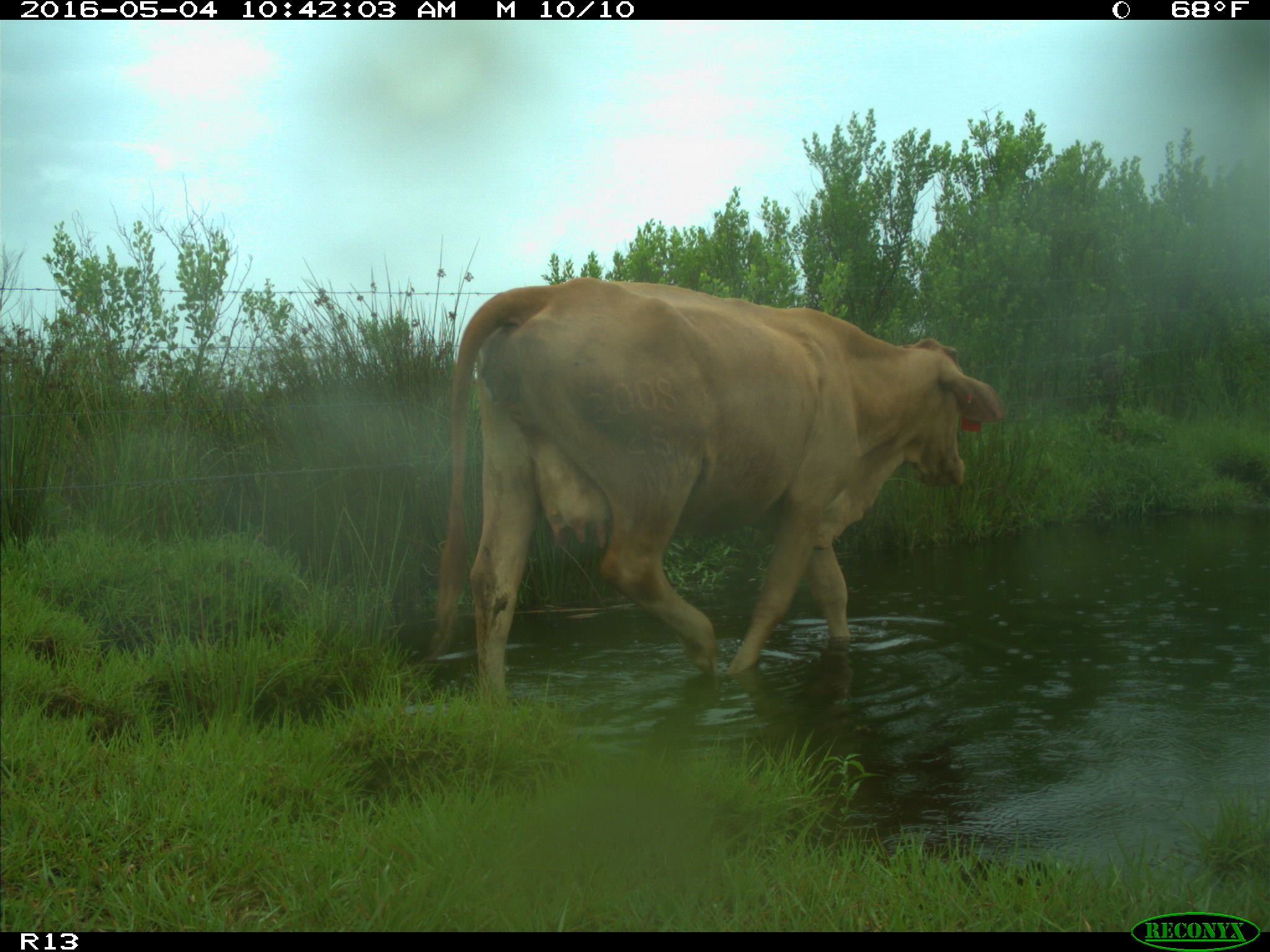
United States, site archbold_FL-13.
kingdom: Animalia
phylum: Chordata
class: Mammalia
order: Artiodactyla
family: Bovidae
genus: Bos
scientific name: Bos taurus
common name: domestic cow